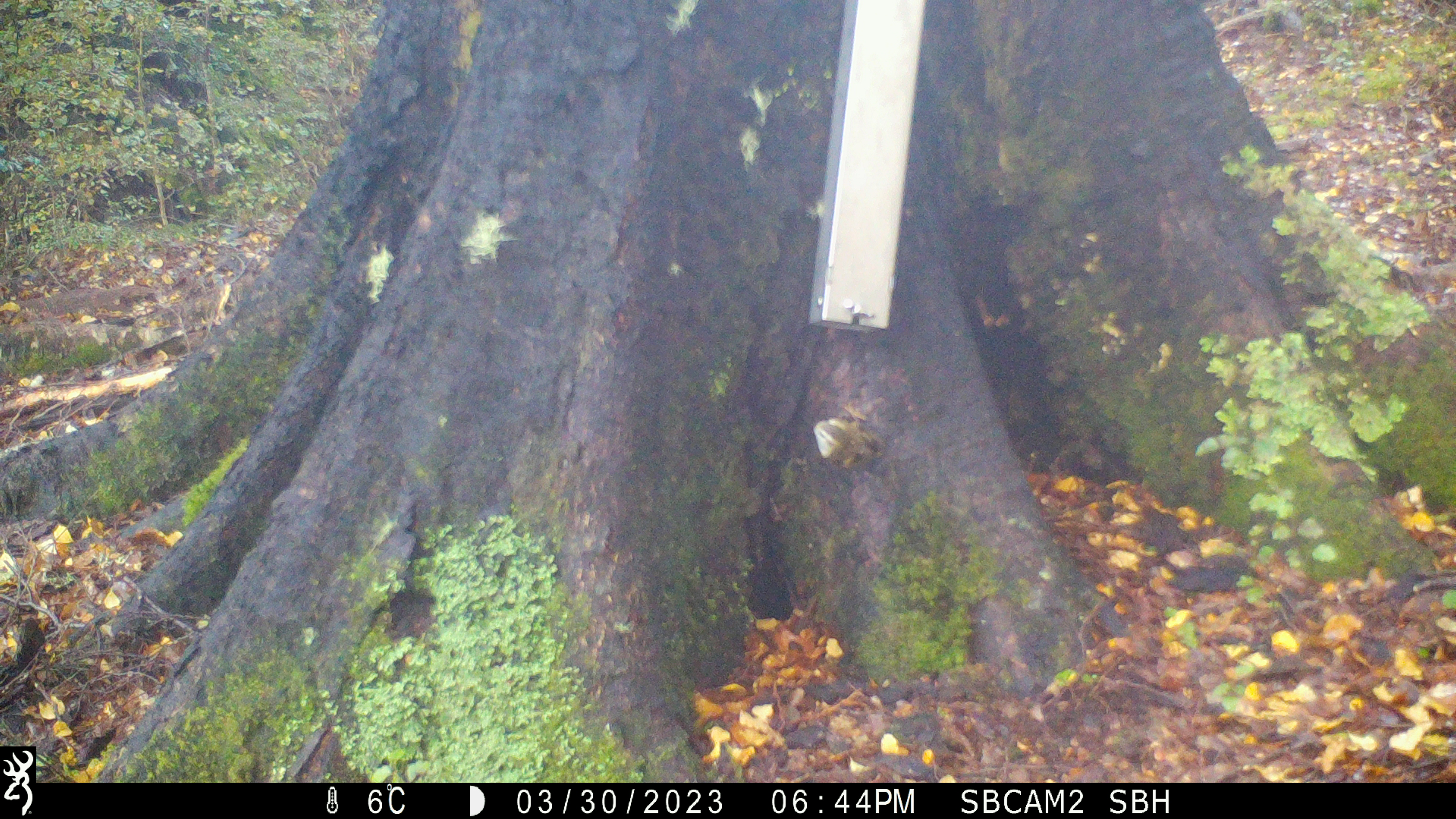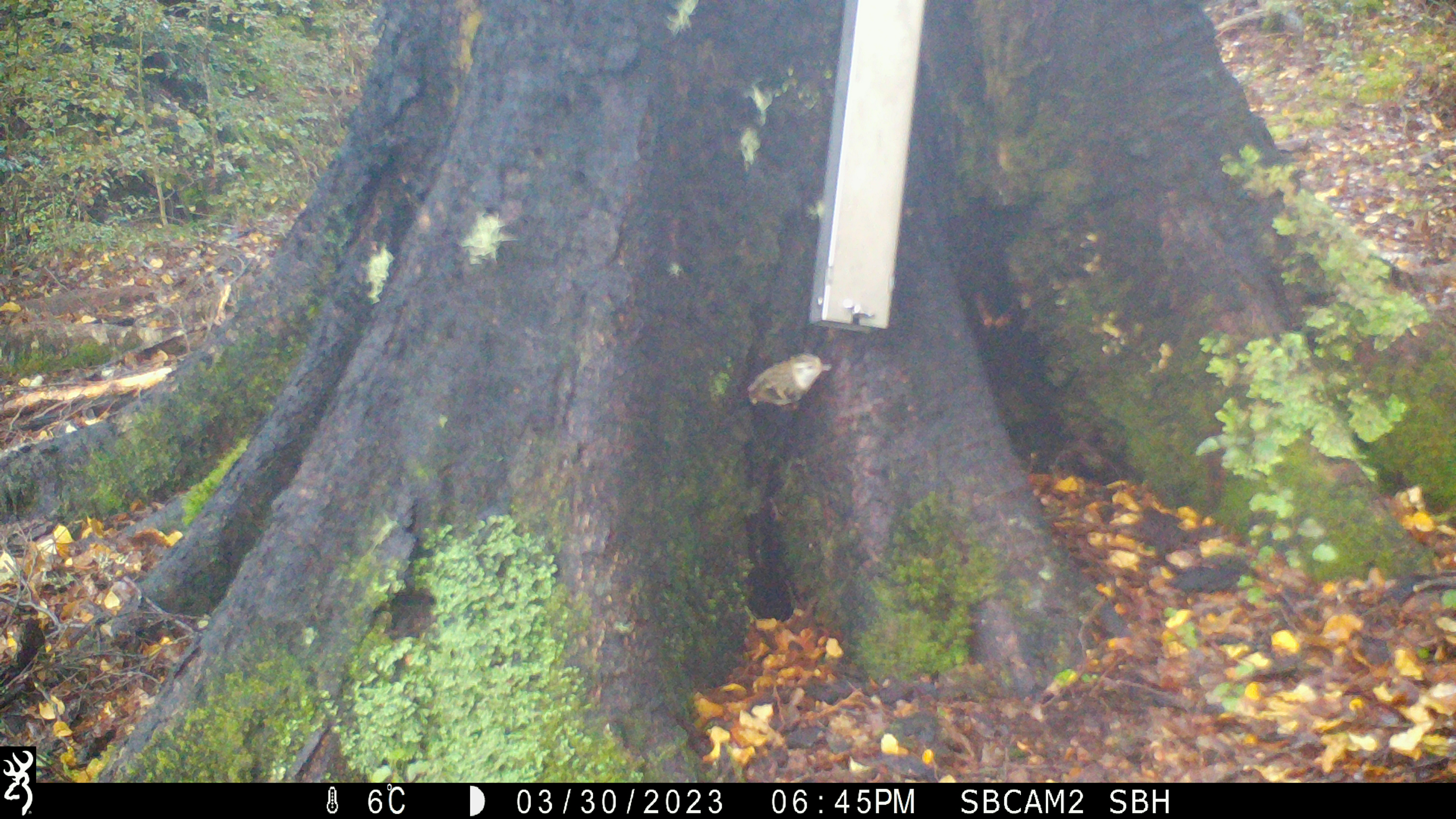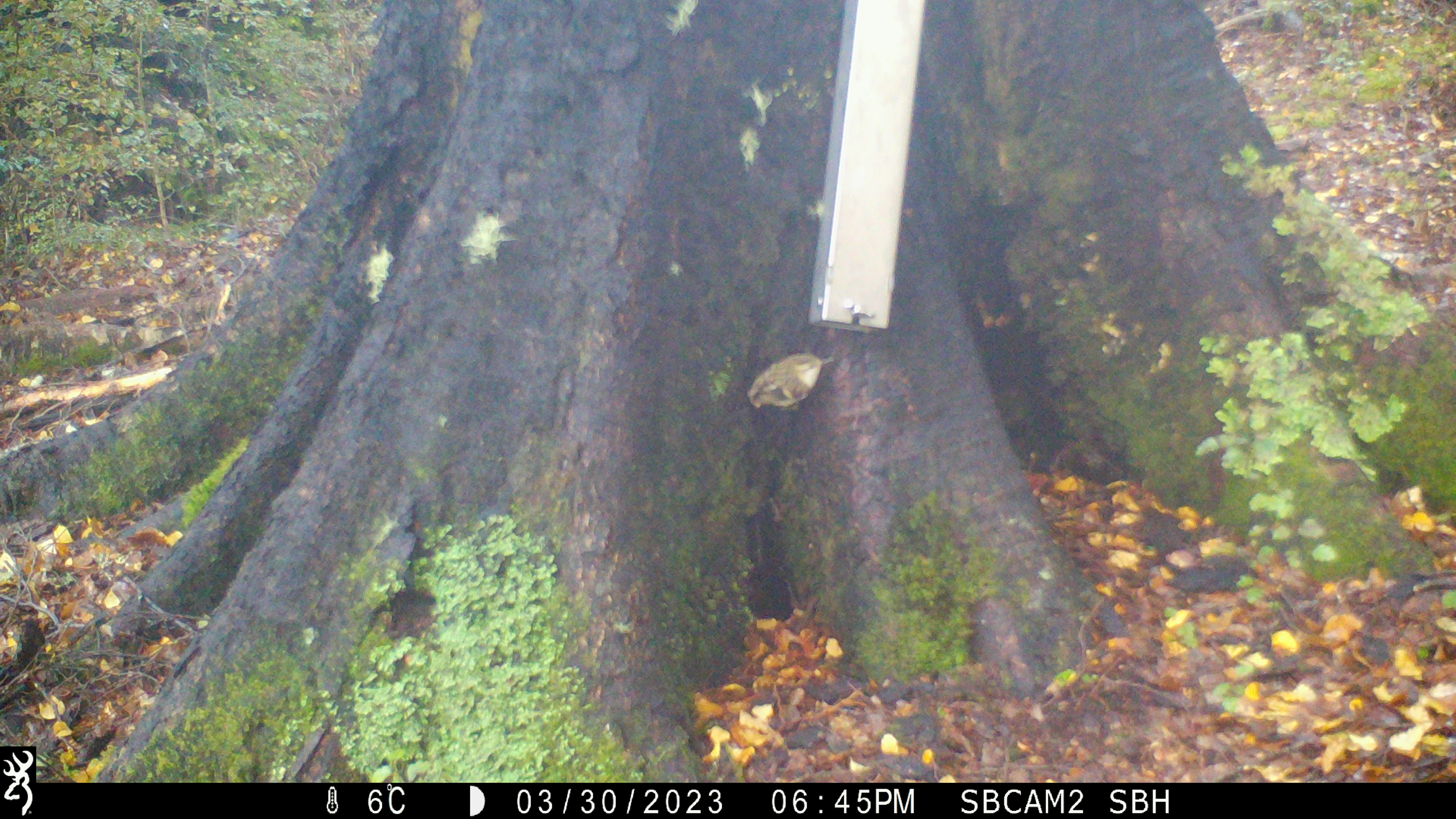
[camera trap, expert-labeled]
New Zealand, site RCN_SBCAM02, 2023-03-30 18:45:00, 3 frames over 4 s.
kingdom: Animalia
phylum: Chordata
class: Aves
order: Passeriformes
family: Acanthisittidae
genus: Acanthisitta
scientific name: Acanthisitta chloris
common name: rifleman